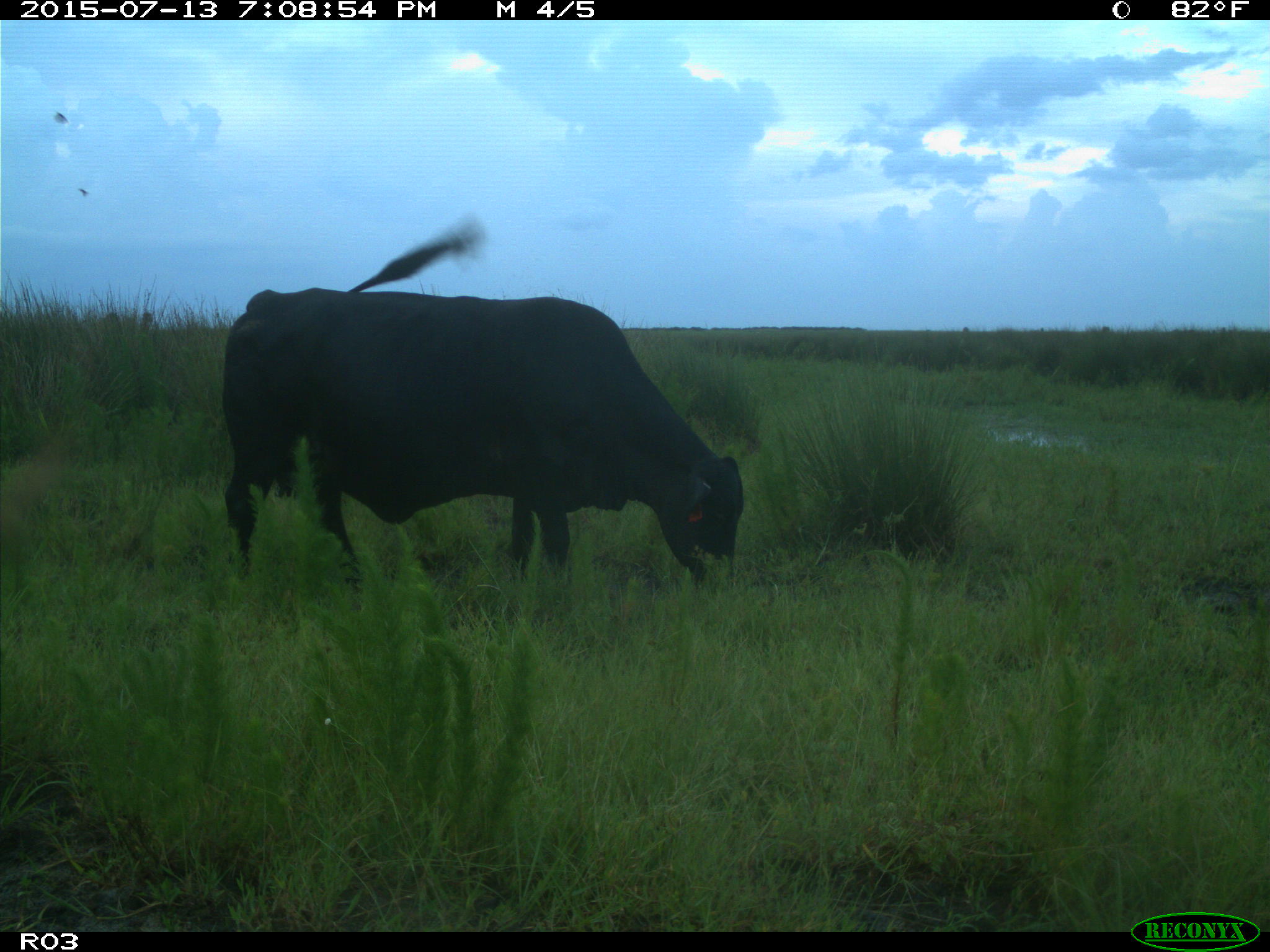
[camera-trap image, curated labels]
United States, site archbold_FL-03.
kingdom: Animalia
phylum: Chordata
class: Mammalia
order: Artiodactyla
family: Bovidae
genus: Bos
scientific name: Bos taurus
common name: domestic cow